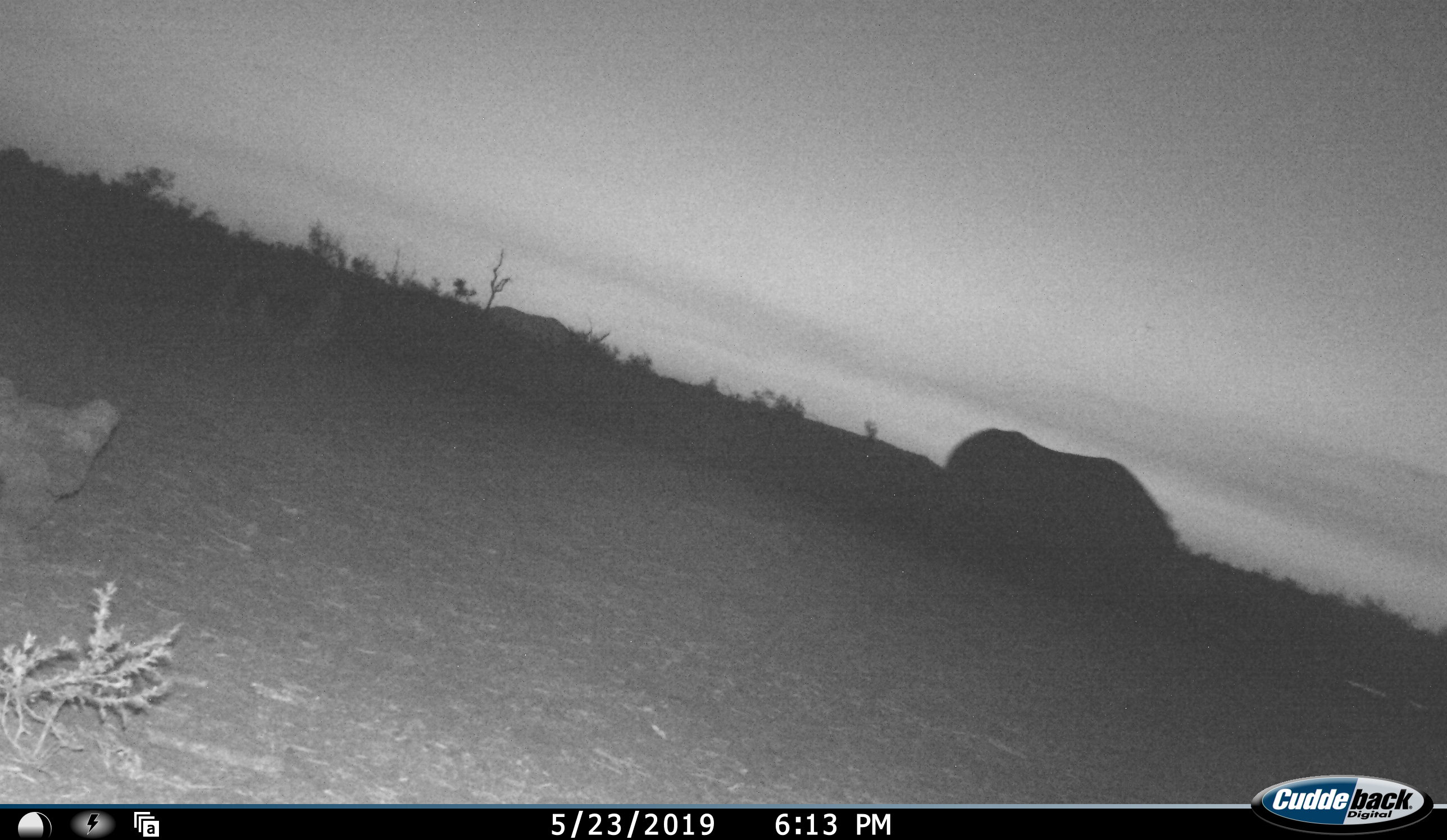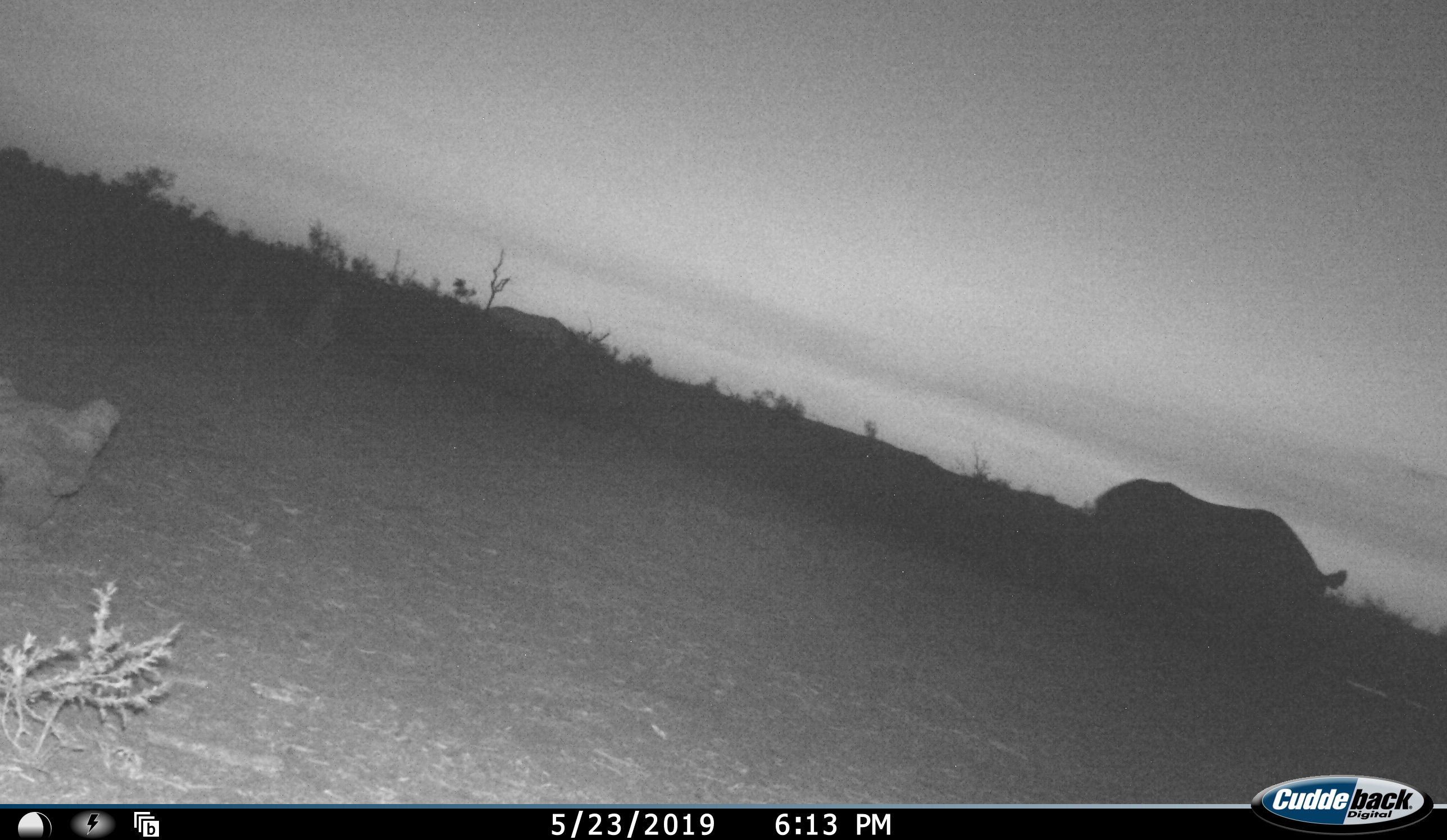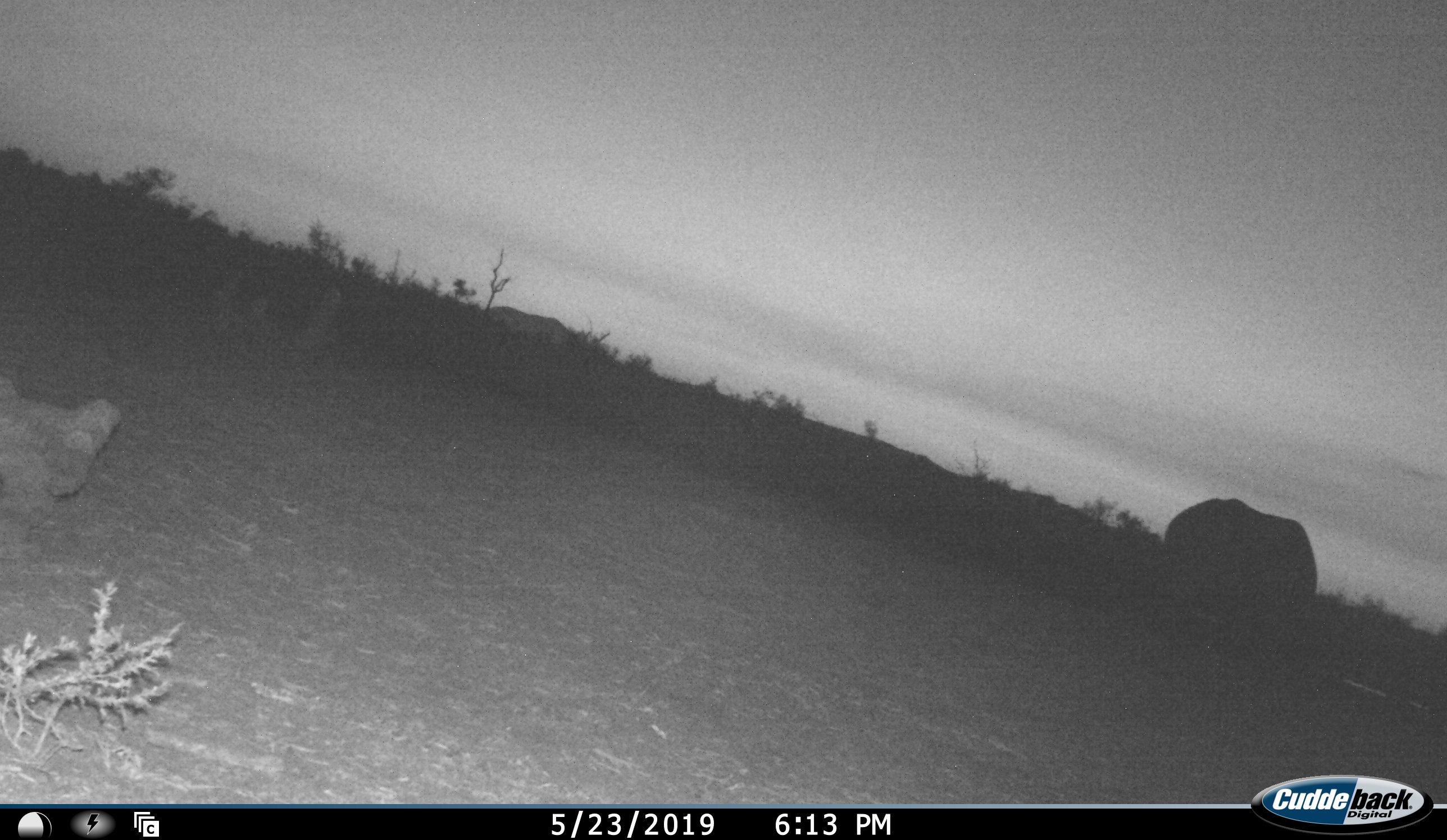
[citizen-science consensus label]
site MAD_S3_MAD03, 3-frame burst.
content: unidentified animal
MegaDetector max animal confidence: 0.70